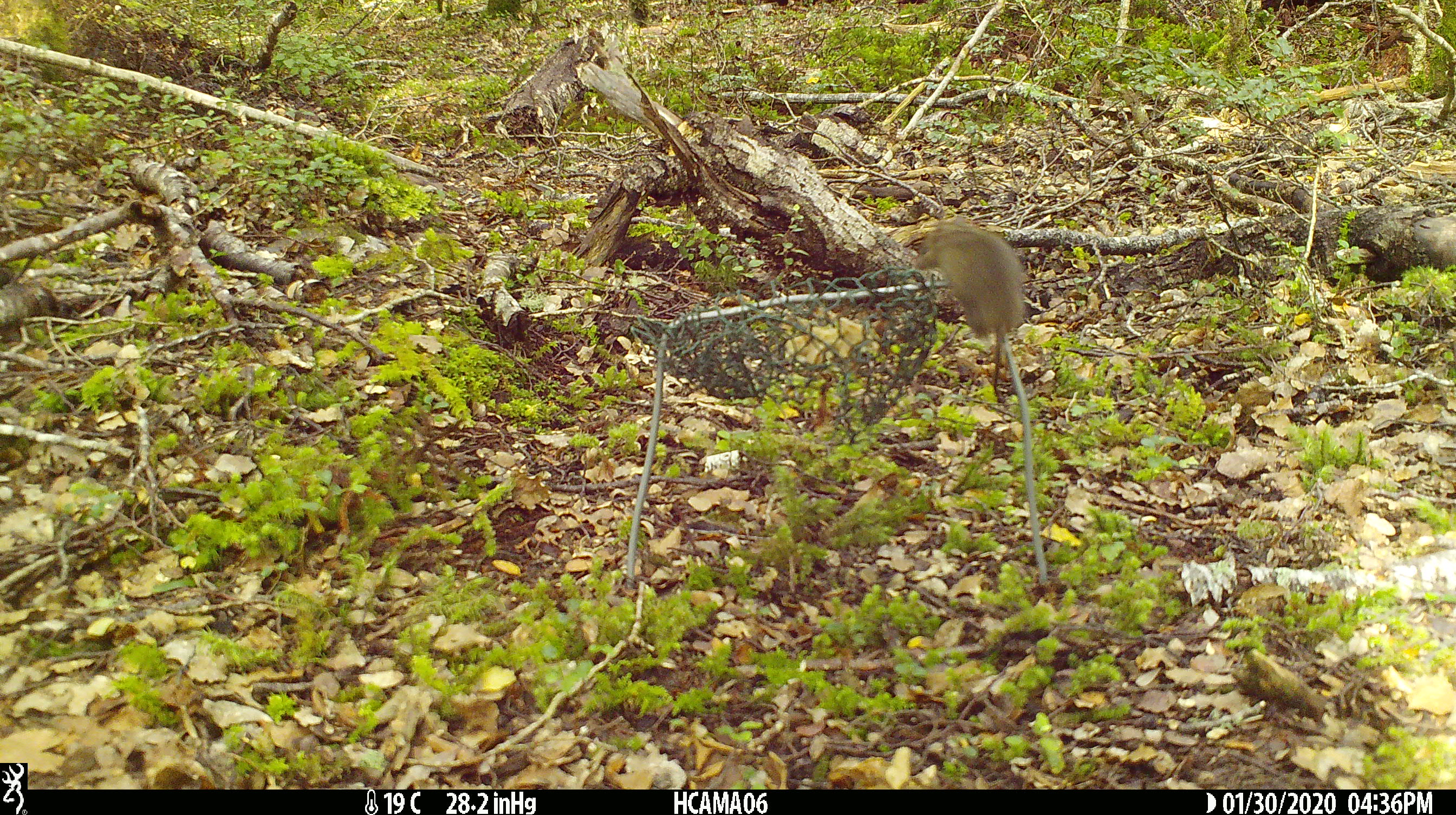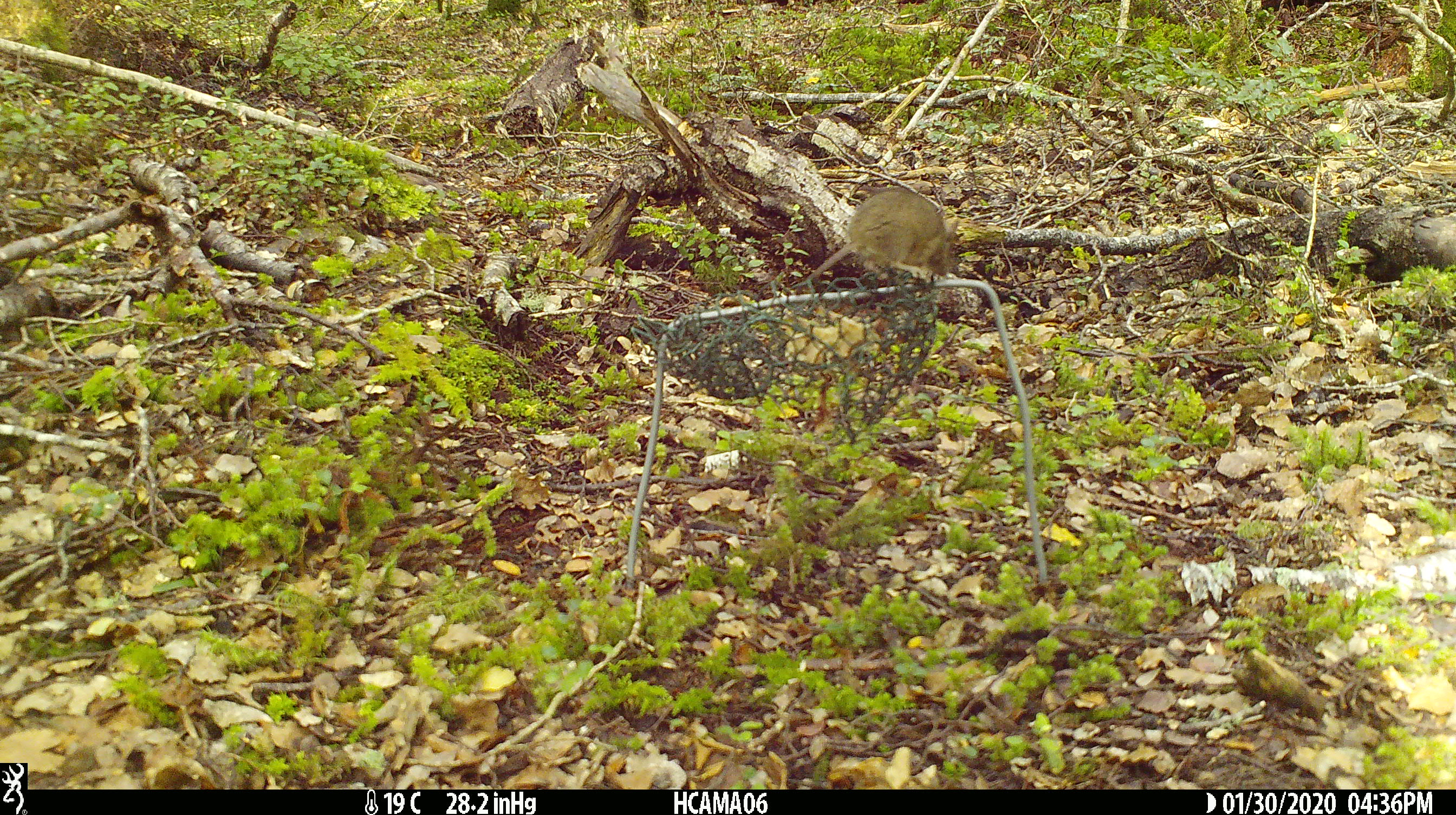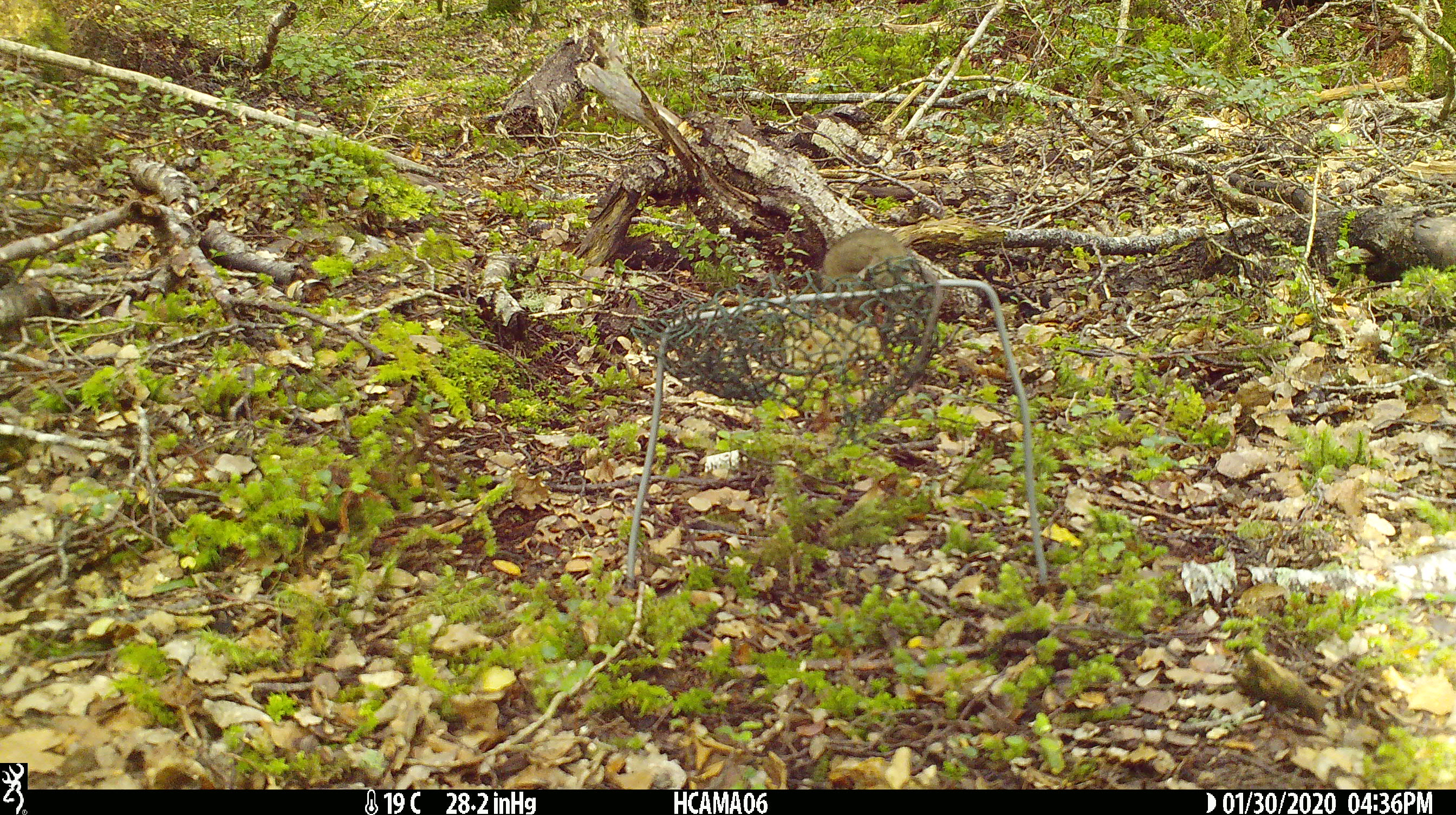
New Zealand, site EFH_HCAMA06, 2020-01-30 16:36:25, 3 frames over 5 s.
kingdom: Animalia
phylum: Chordata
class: Mammalia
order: Rodentia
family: Muridae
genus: Mus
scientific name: Mus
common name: mouse